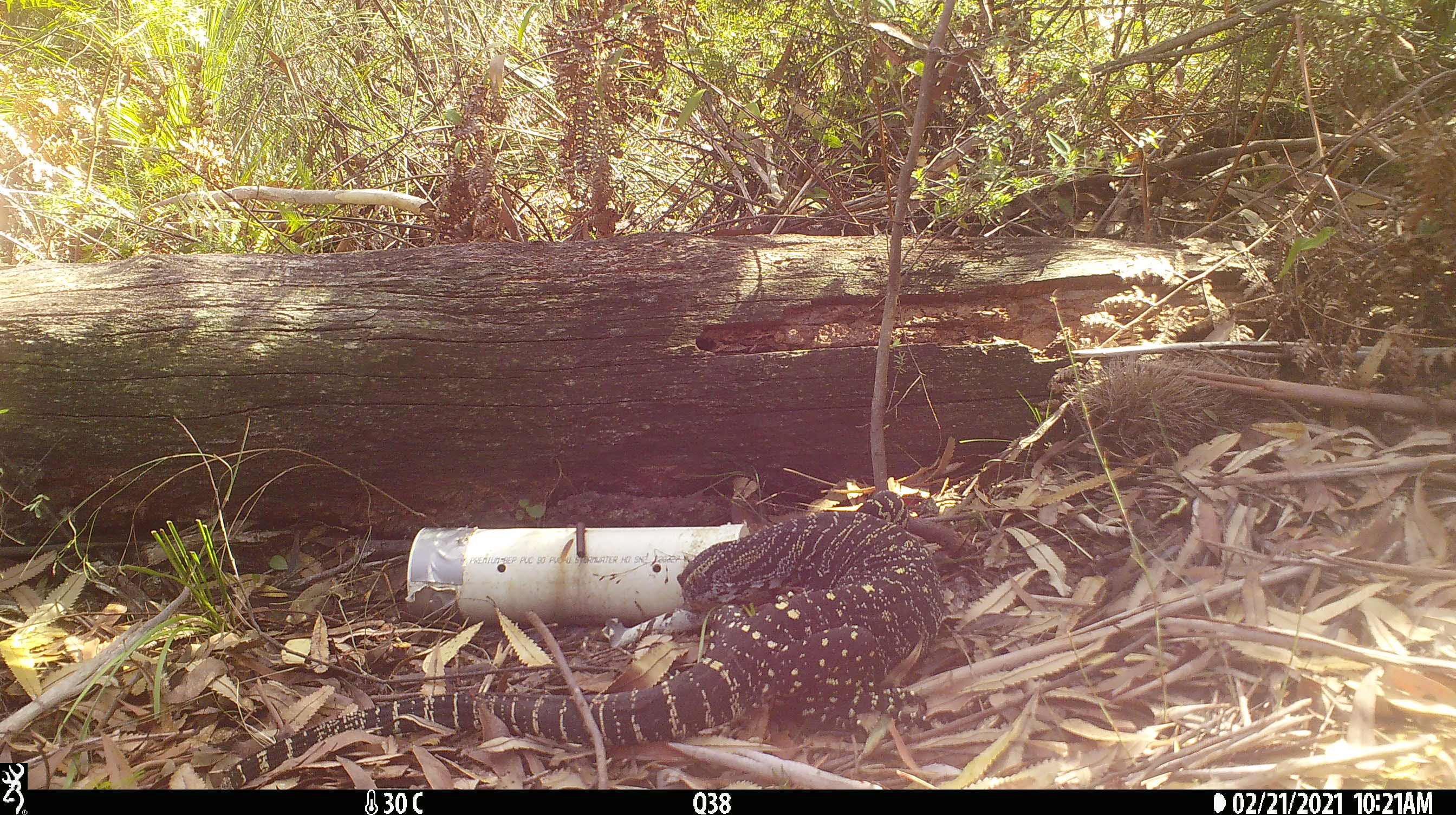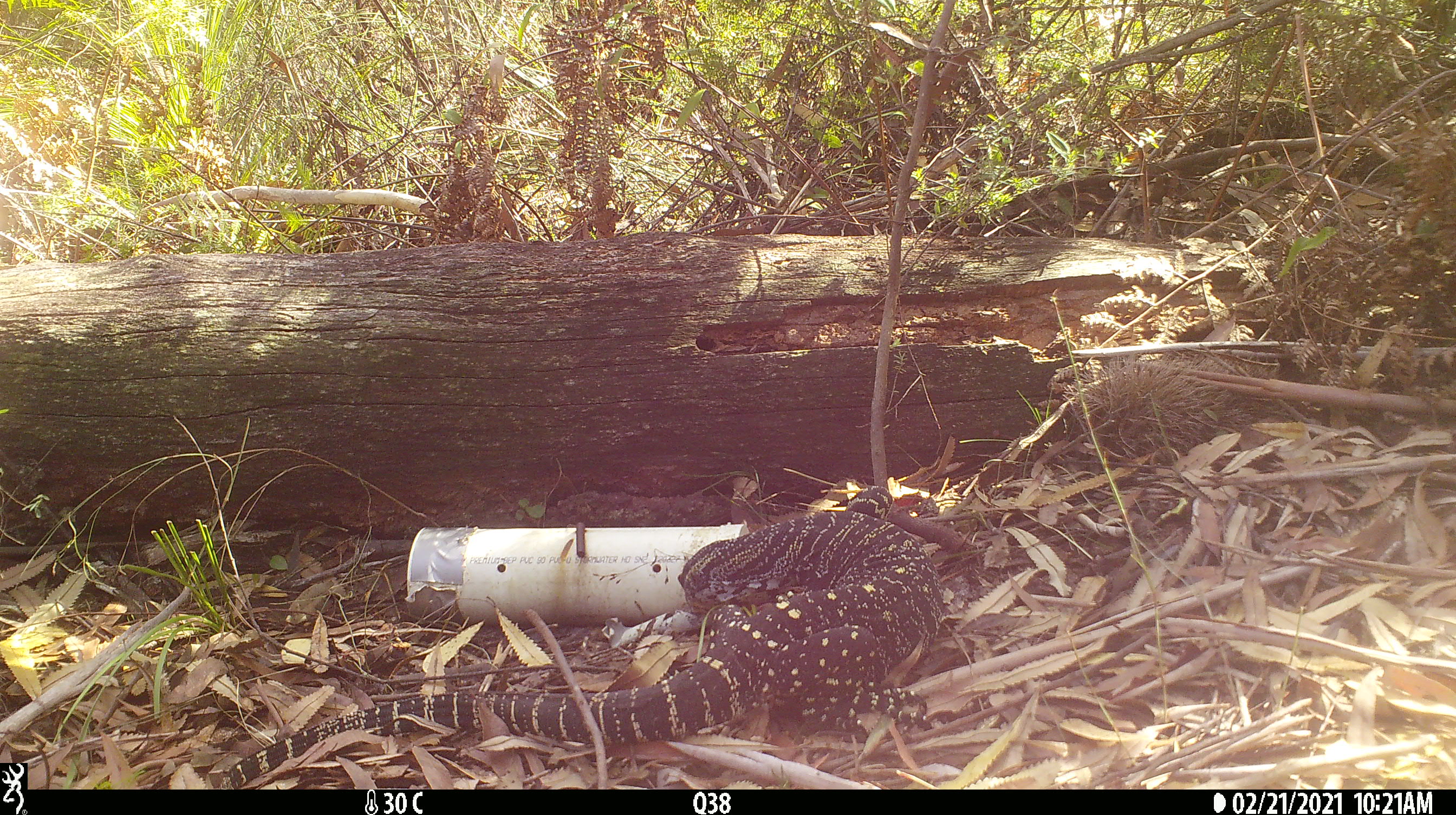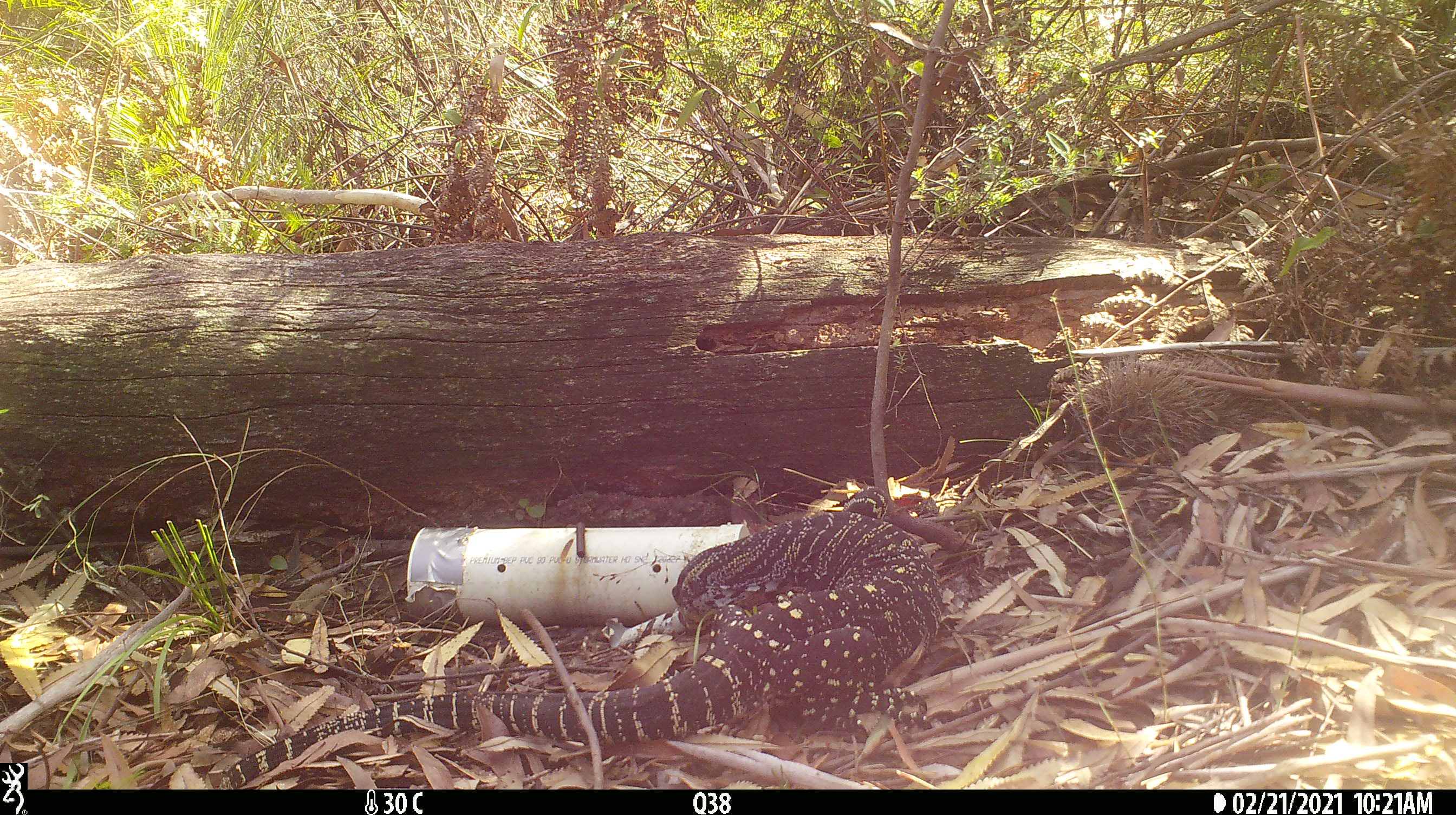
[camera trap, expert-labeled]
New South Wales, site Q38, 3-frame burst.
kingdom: Animalia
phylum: Chordata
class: Reptilia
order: Squamata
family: Varanidae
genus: Varanus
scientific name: Varanus varius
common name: lace monitor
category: goanna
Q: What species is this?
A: Goanna (lace monitor) (Varanus varius).